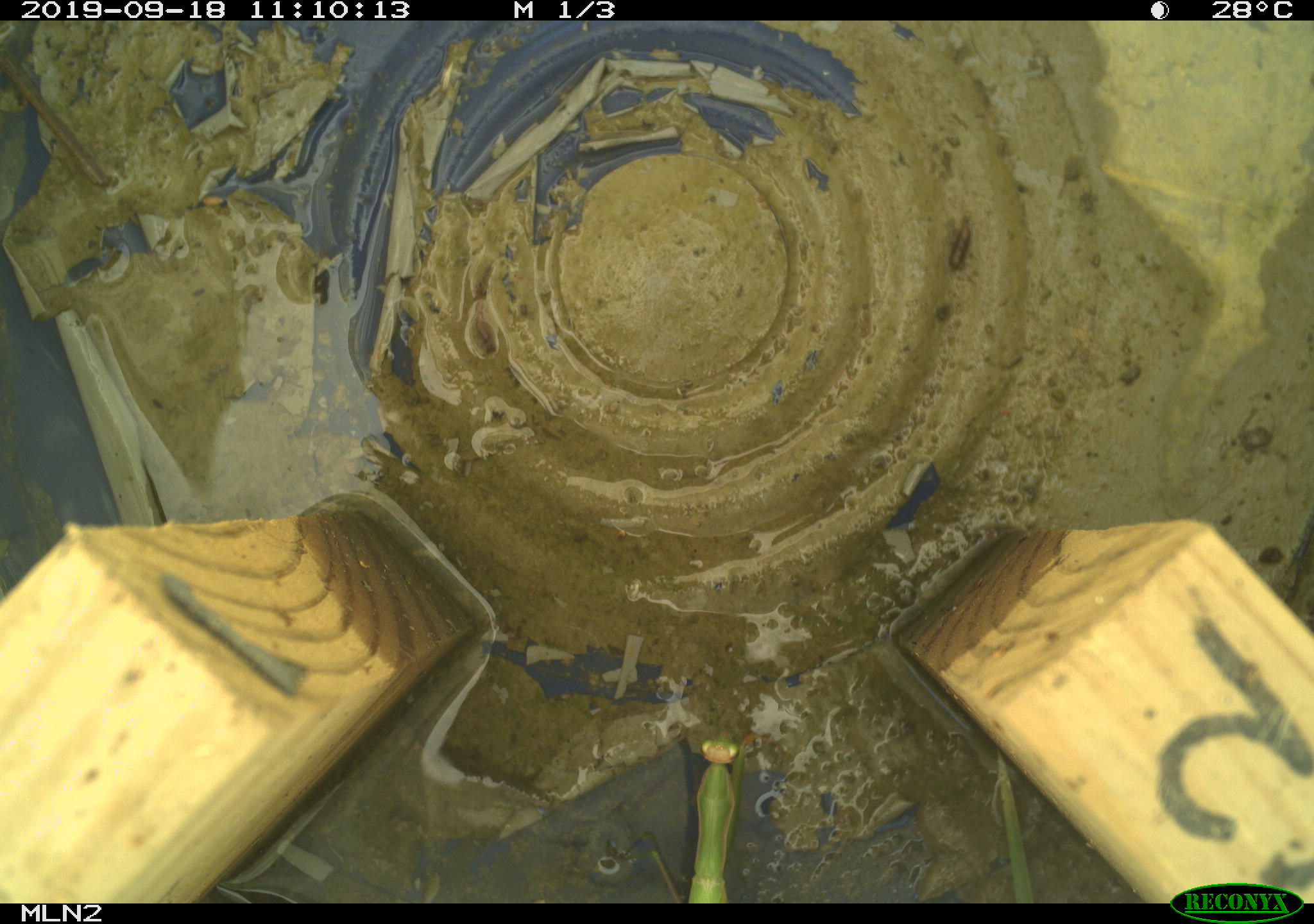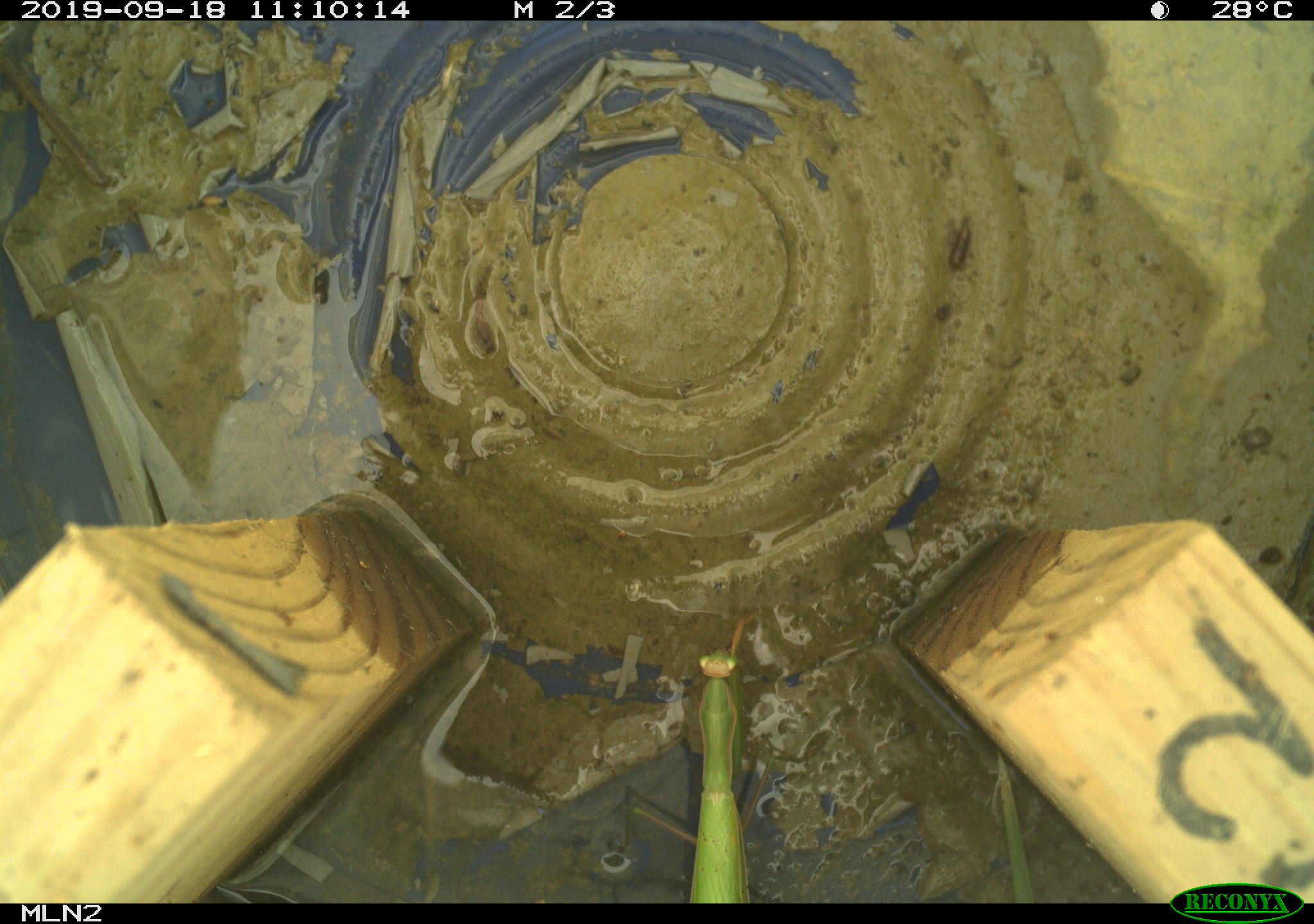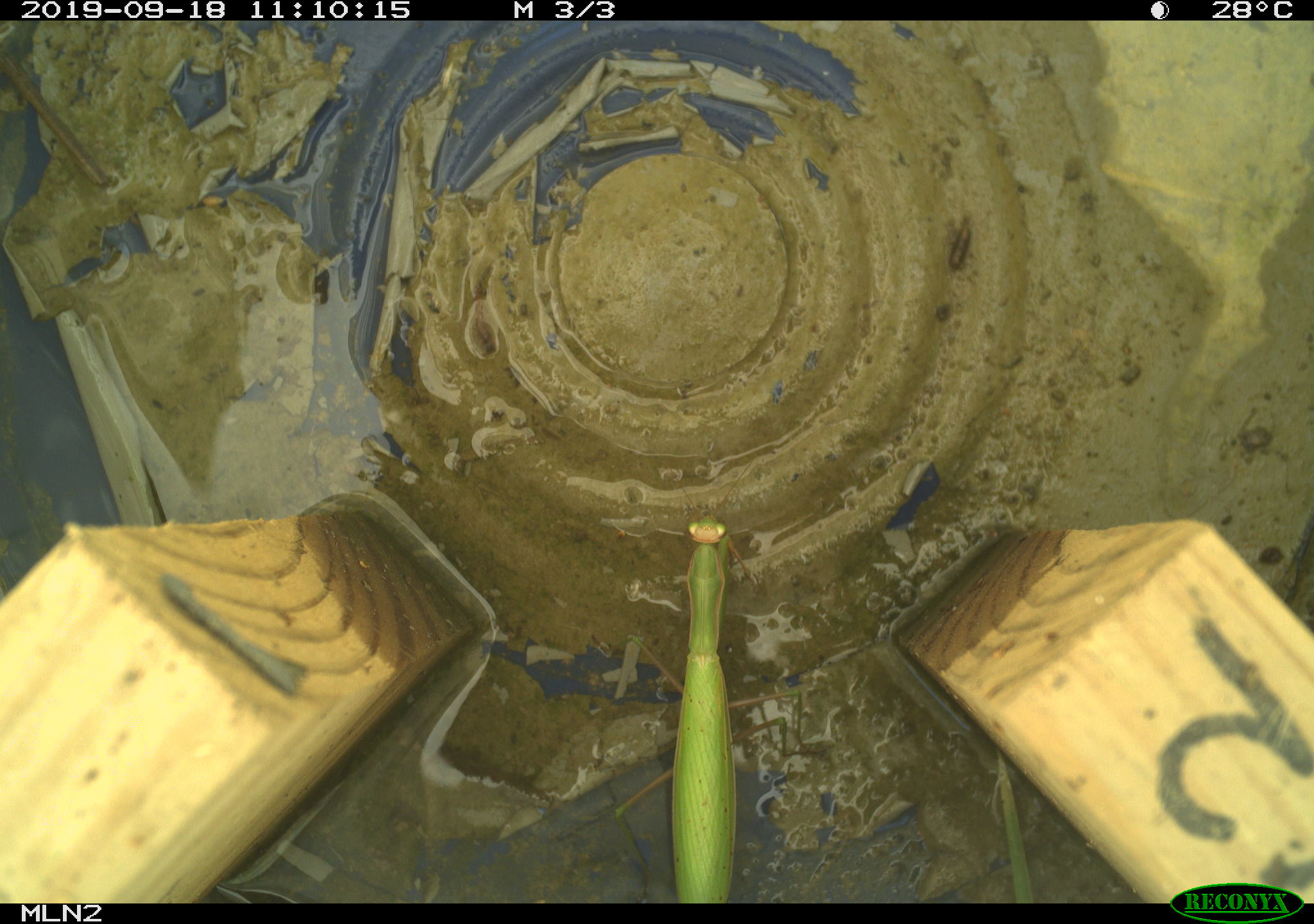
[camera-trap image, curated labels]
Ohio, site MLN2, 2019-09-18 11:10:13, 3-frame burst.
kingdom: Animalia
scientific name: Animalia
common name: animal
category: invertebrate